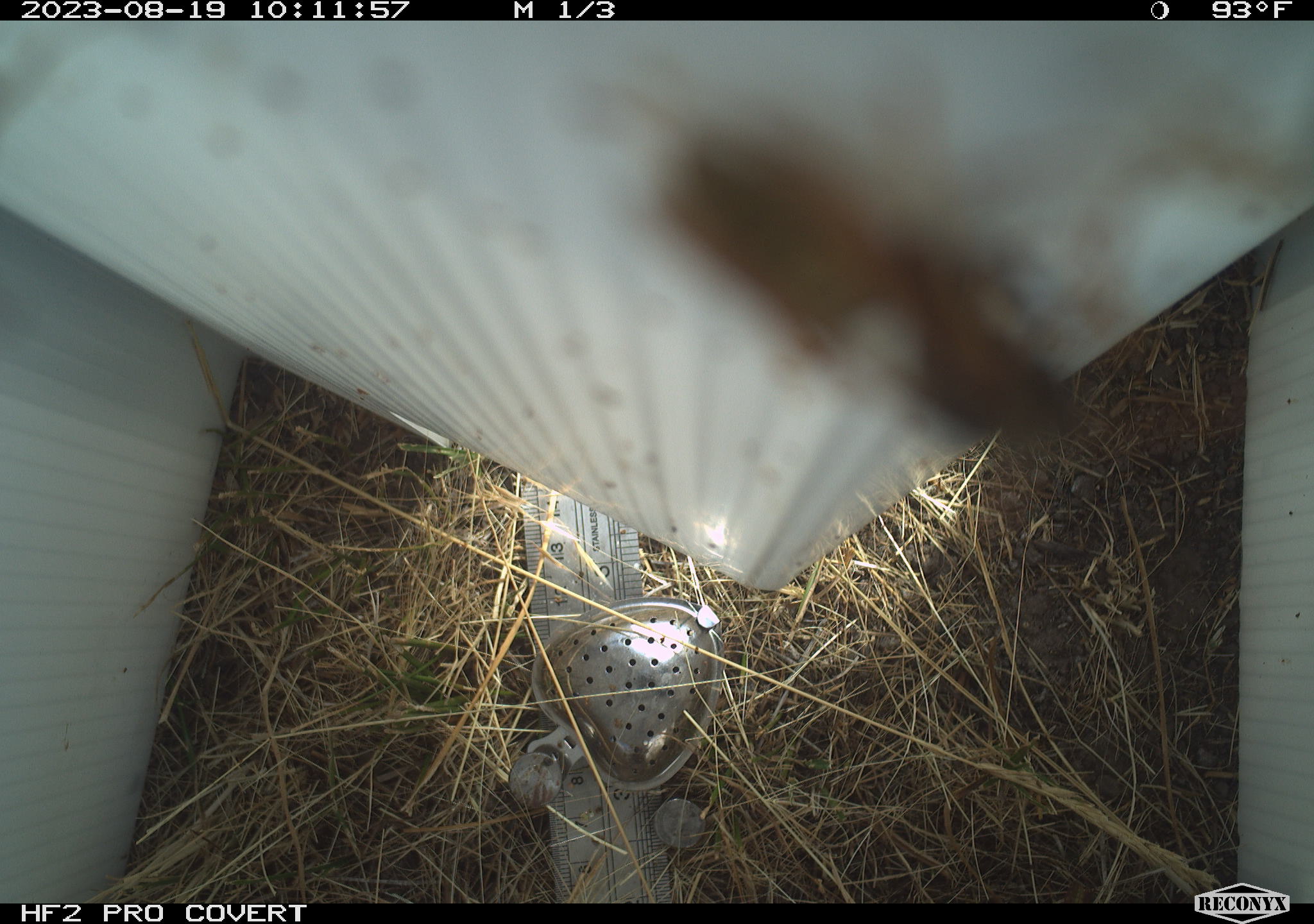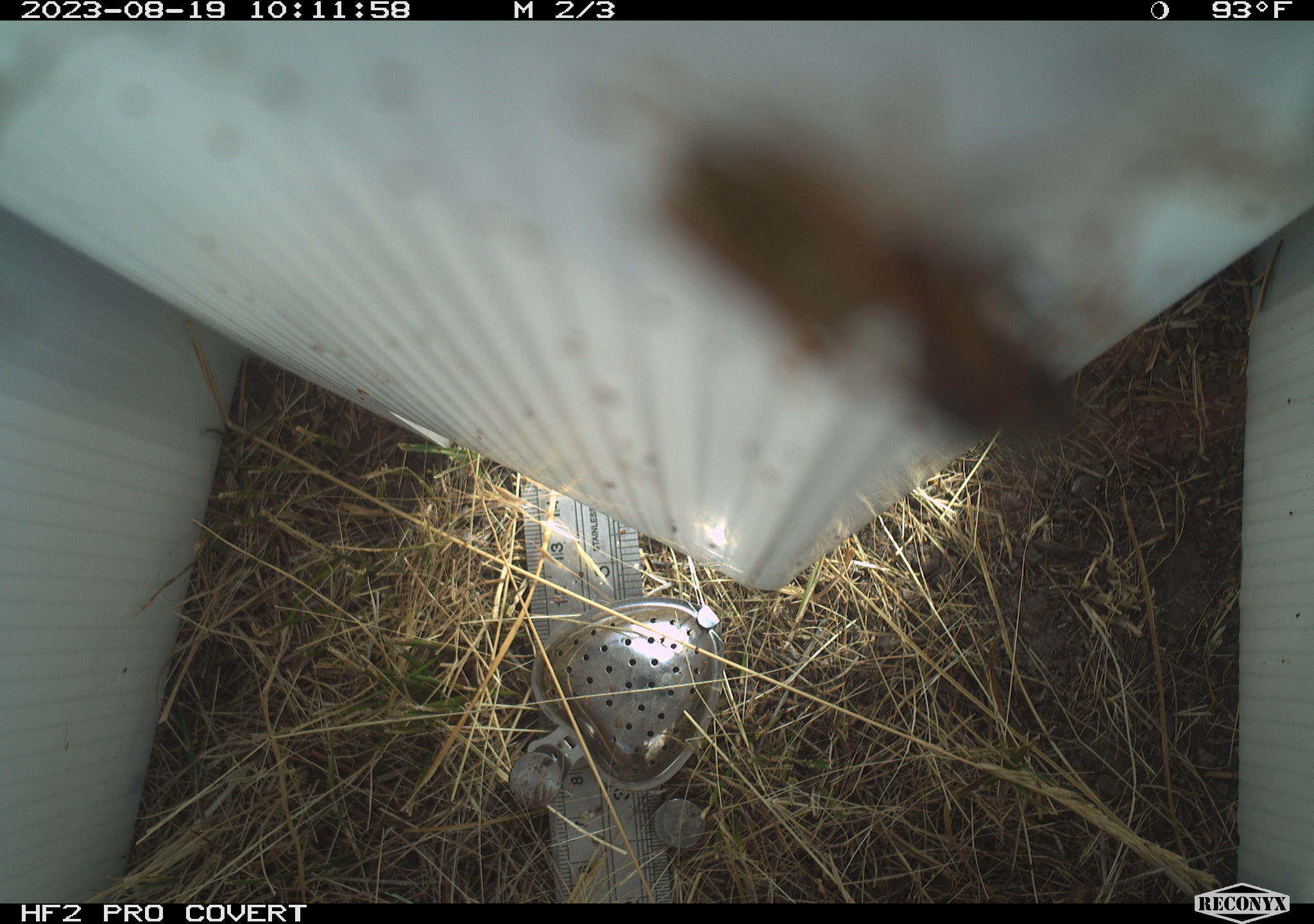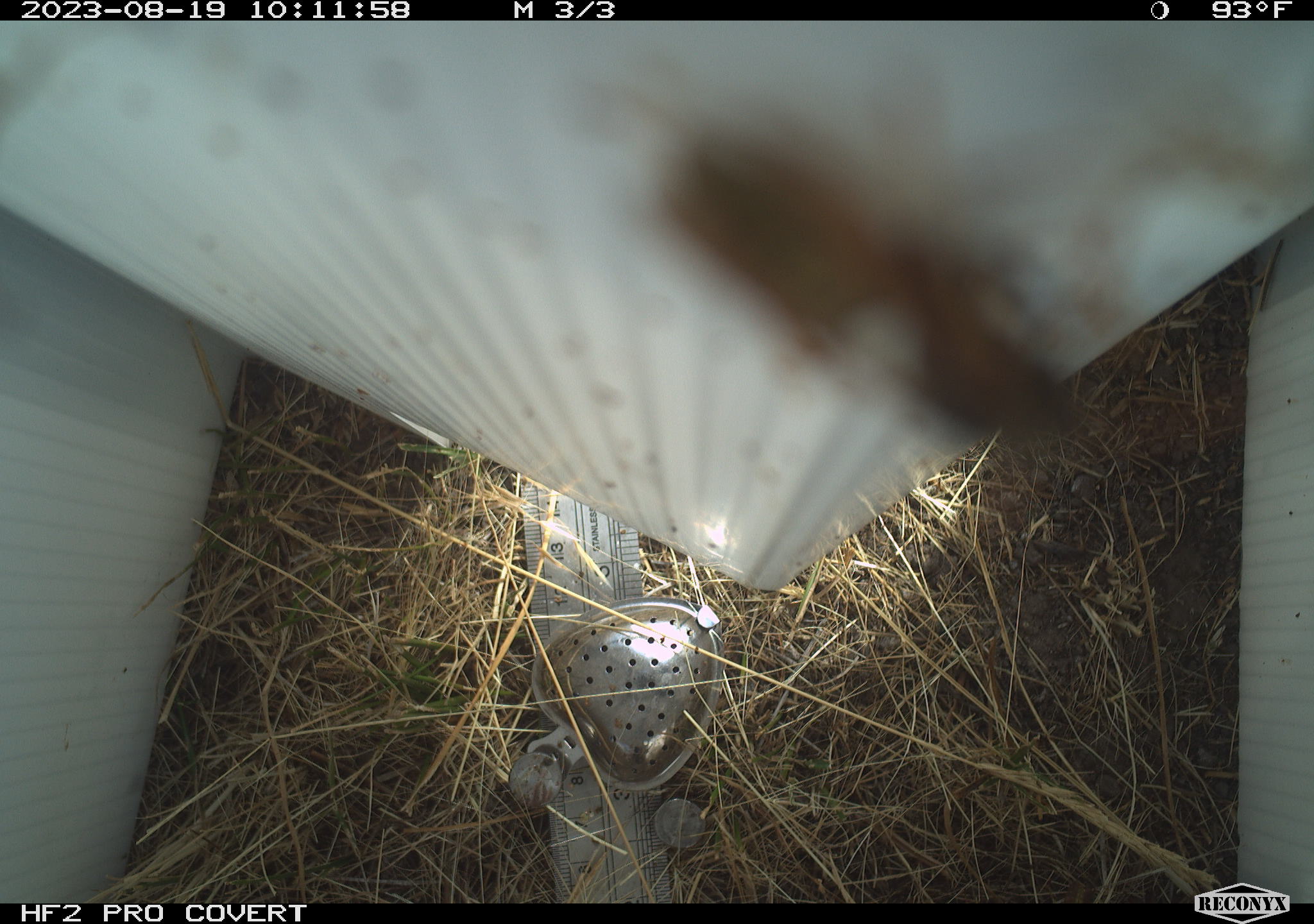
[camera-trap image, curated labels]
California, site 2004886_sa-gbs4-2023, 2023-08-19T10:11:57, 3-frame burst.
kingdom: Animalia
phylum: Arthropoda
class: Insecta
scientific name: Insecta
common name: insect